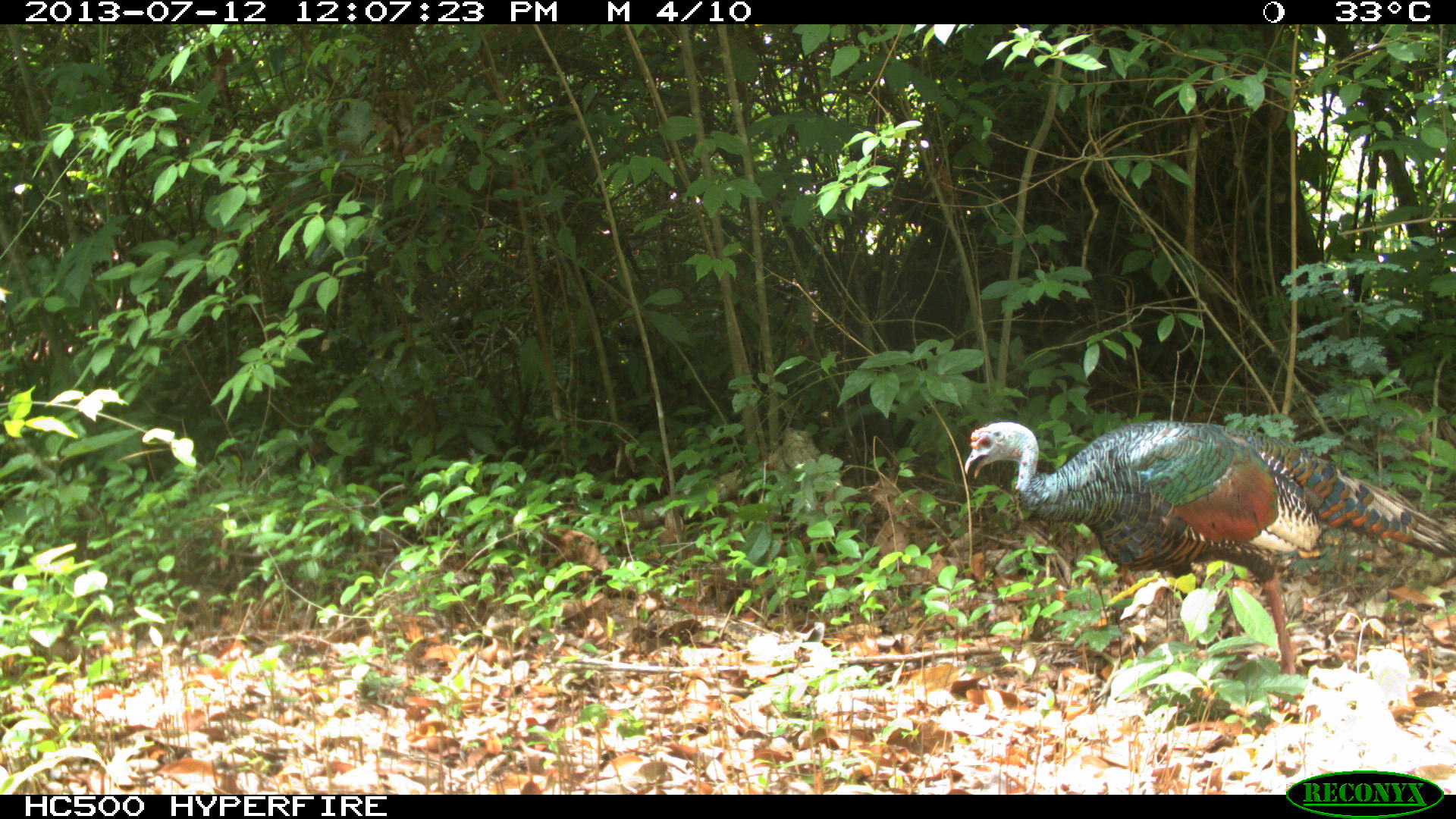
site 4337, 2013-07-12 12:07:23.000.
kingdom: Animalia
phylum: Chordata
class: Aves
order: Galliformes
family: Phasianidae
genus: Meleagris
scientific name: Meleagris ocellata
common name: ocellated turkey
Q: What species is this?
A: Meleagris ocellata (ocellated turkey).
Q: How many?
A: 1.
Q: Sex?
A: Female.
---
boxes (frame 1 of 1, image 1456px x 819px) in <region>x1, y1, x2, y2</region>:
meleagris ocellata: <region>958, 421, 1456, 711</region>